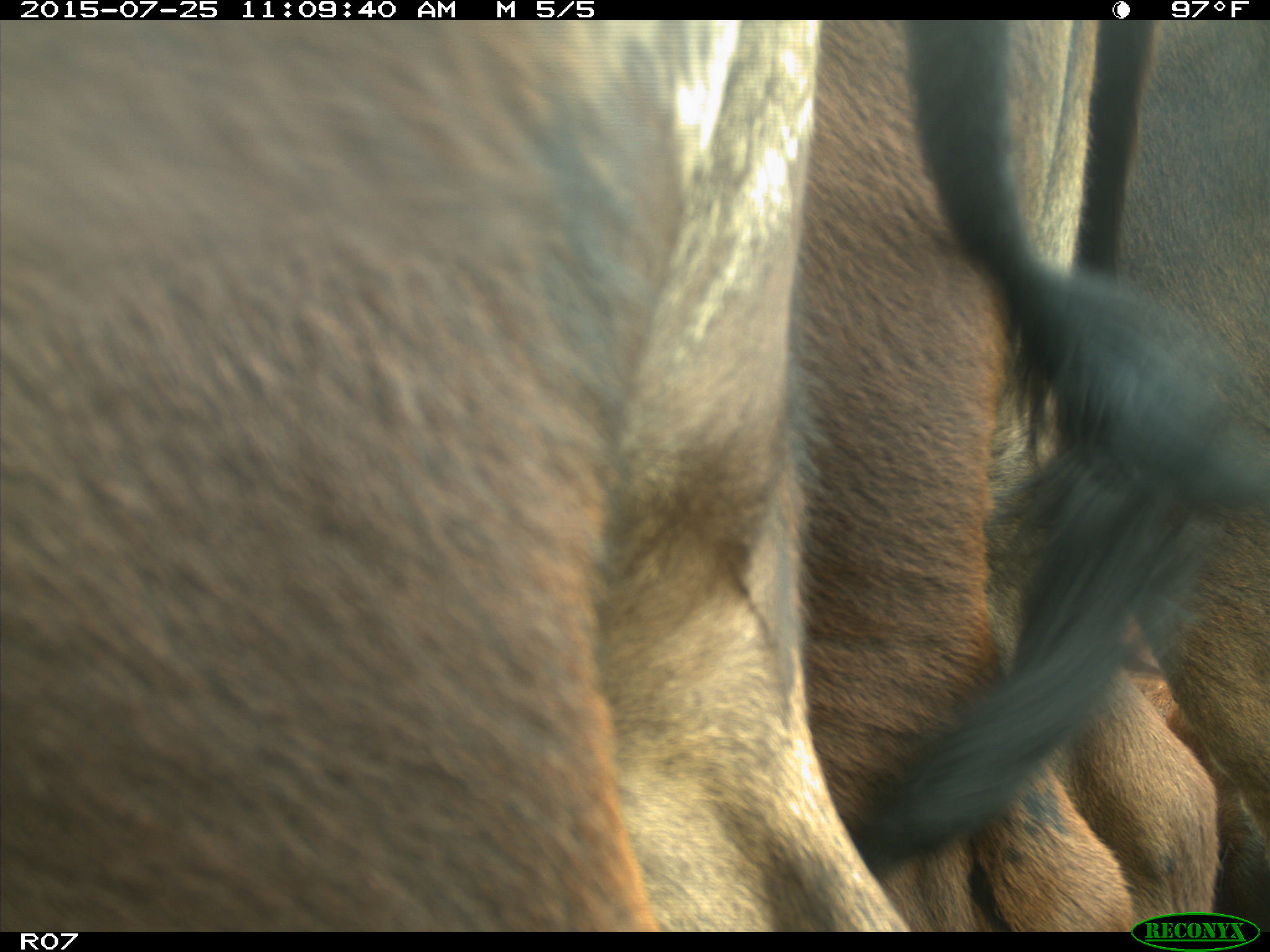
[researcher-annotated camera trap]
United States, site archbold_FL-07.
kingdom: Animalia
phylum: Chordata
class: Mammalia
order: Artiodactyla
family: Bovidae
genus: Bos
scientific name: Bos taurus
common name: domestic cow